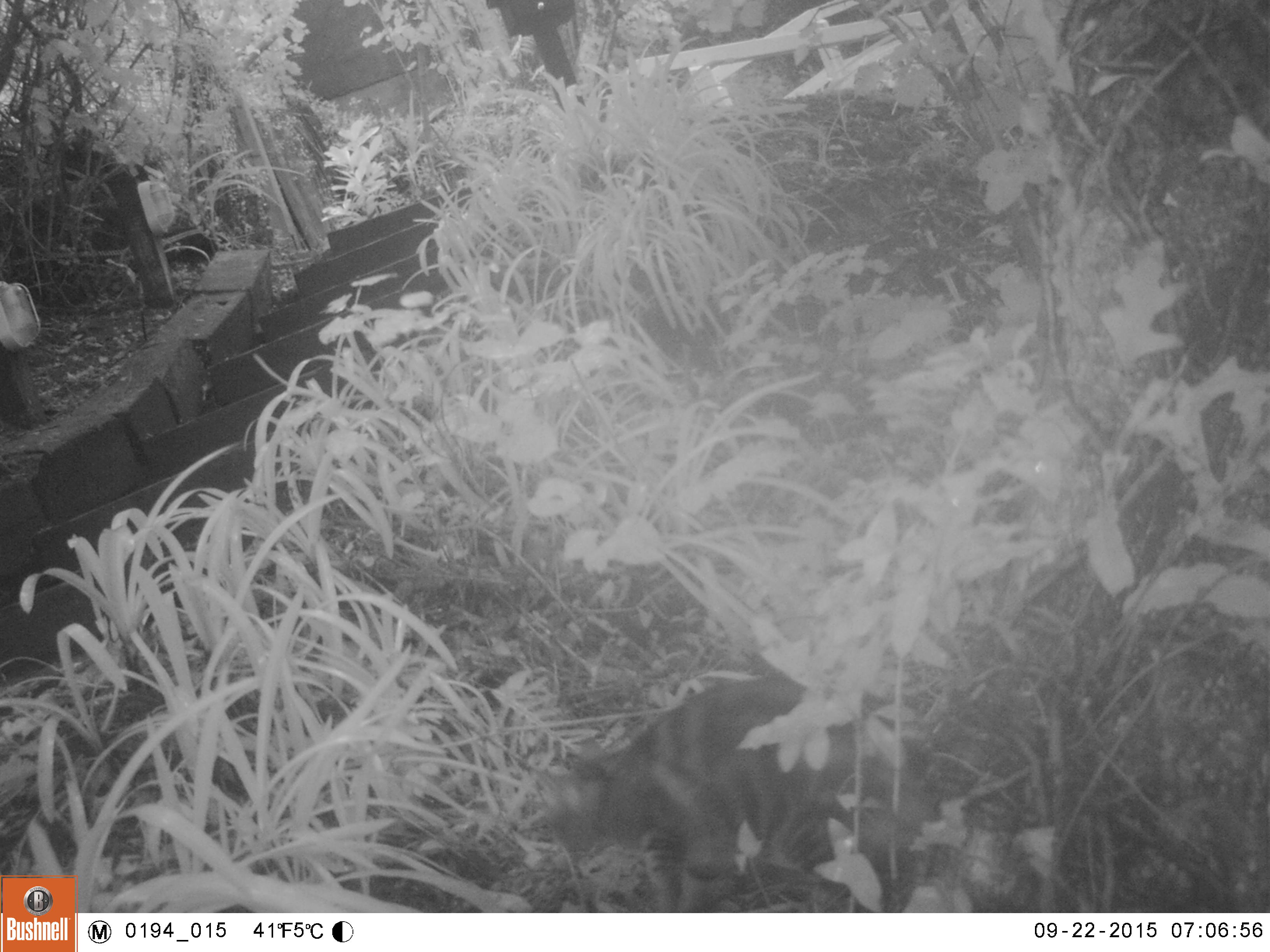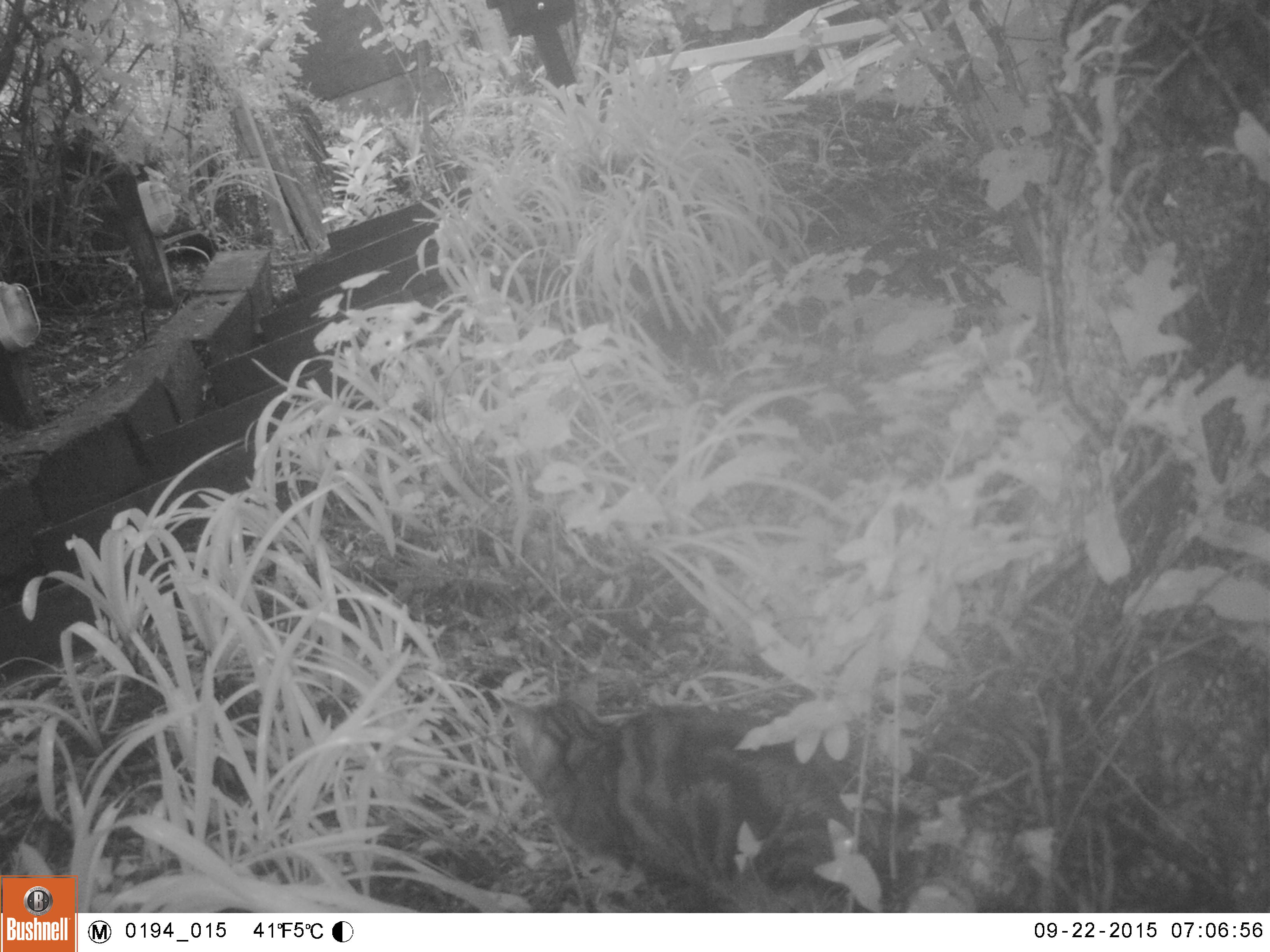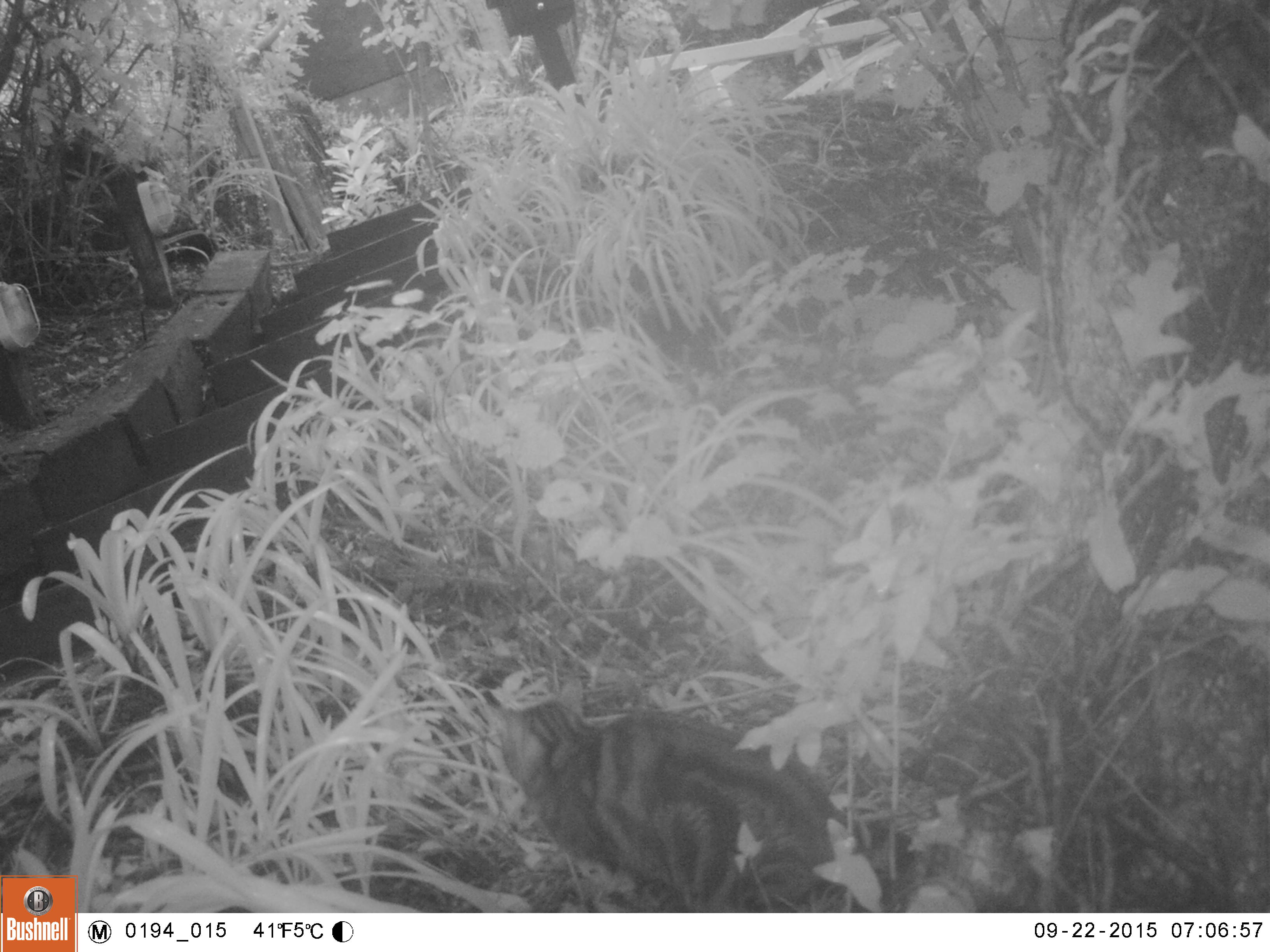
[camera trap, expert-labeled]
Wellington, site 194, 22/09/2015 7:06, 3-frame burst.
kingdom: Animalia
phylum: Chordata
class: Mammalia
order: Carnivora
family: Felidae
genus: Felis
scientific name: Felis catus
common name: cat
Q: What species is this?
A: Cat (Felis catus).